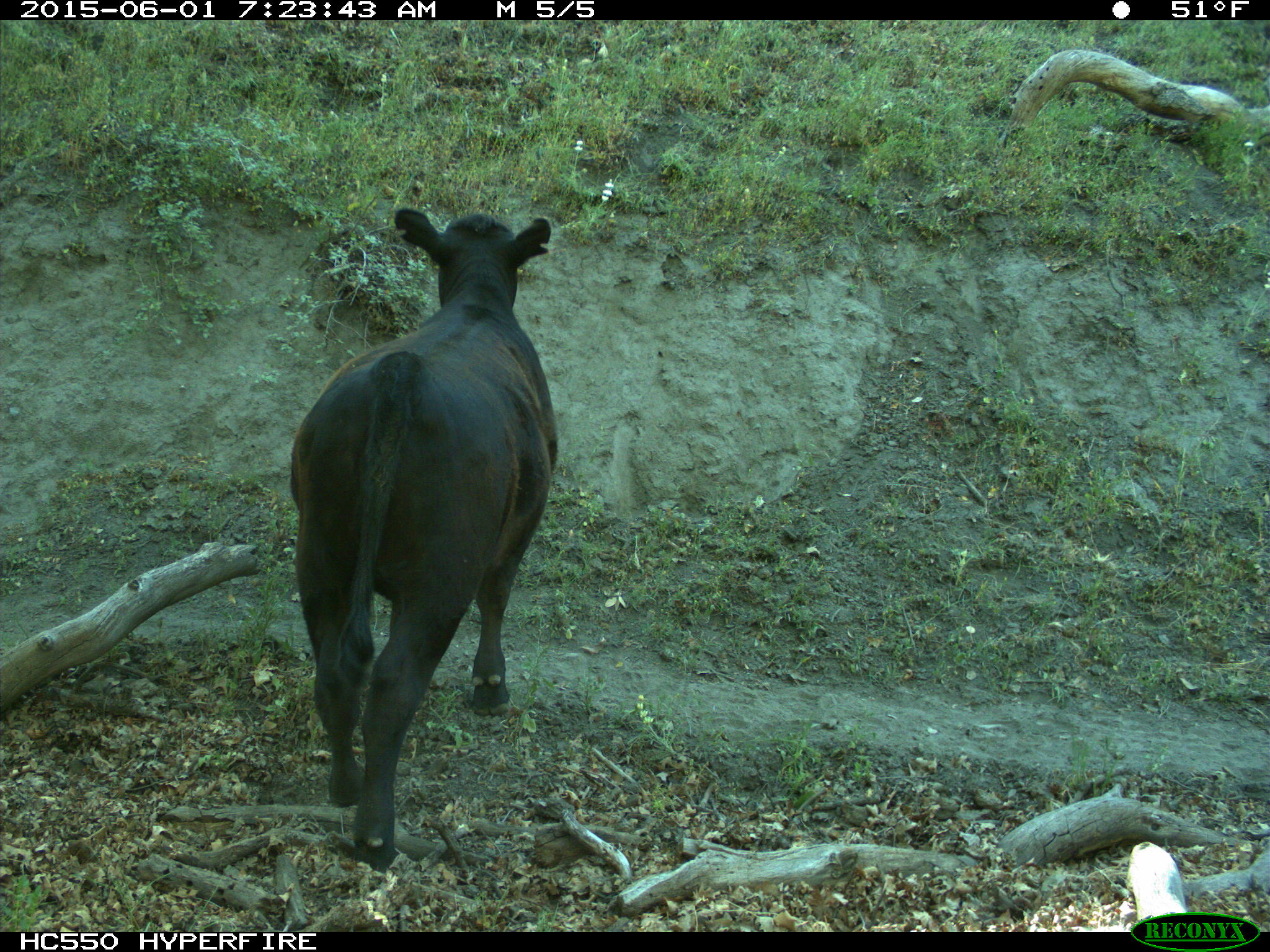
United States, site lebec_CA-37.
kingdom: Animalia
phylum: Chordata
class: Mammalia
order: Artiodactyla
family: Bovidae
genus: Bos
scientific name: Bos taurus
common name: domestic cow